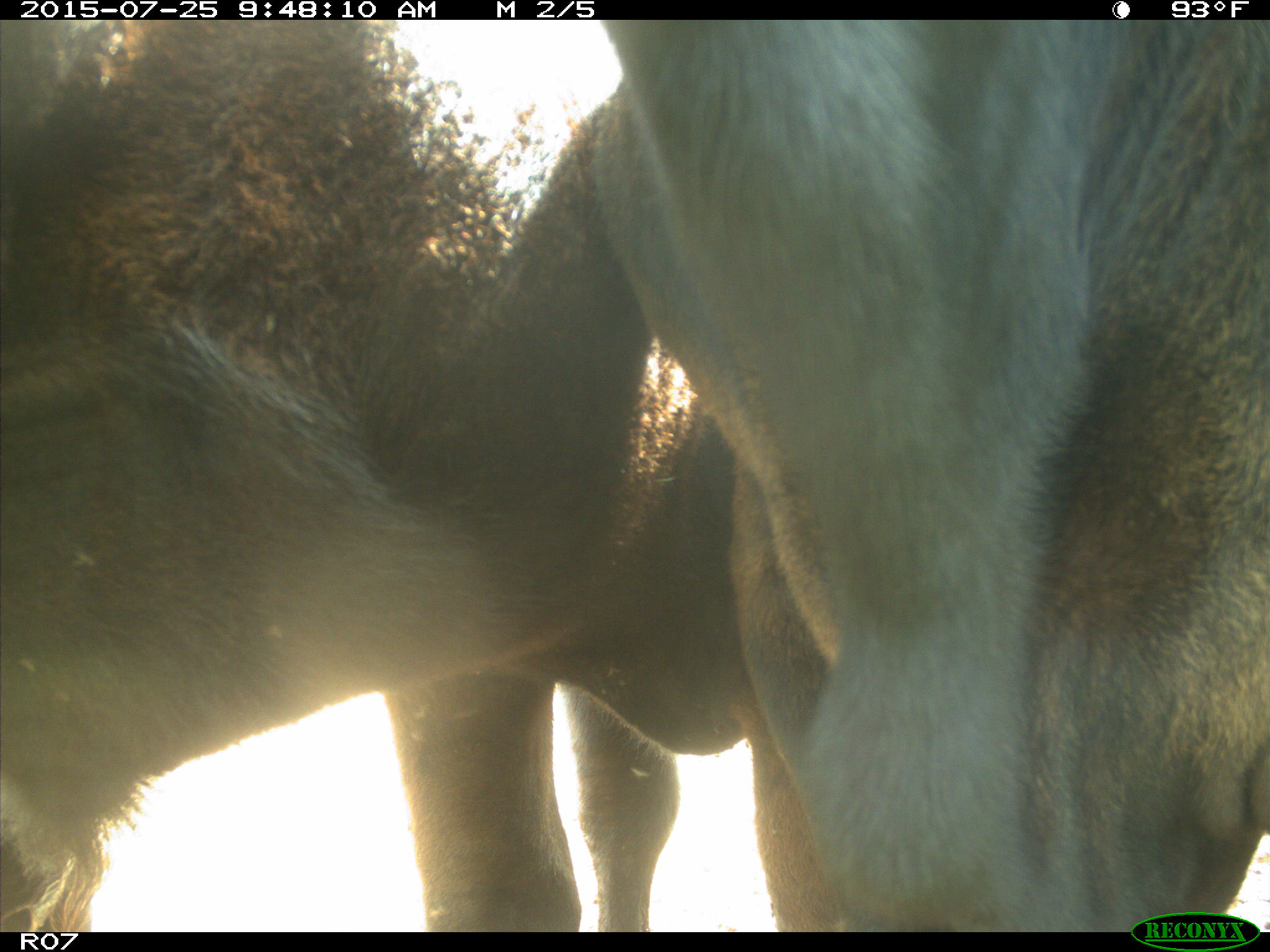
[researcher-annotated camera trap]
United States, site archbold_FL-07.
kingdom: Animalia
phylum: Chordata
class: Mammalia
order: Artiodactyla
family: Bovidae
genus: Bos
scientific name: Bos taurus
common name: domestic cow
Bos taurus (domestic cow).